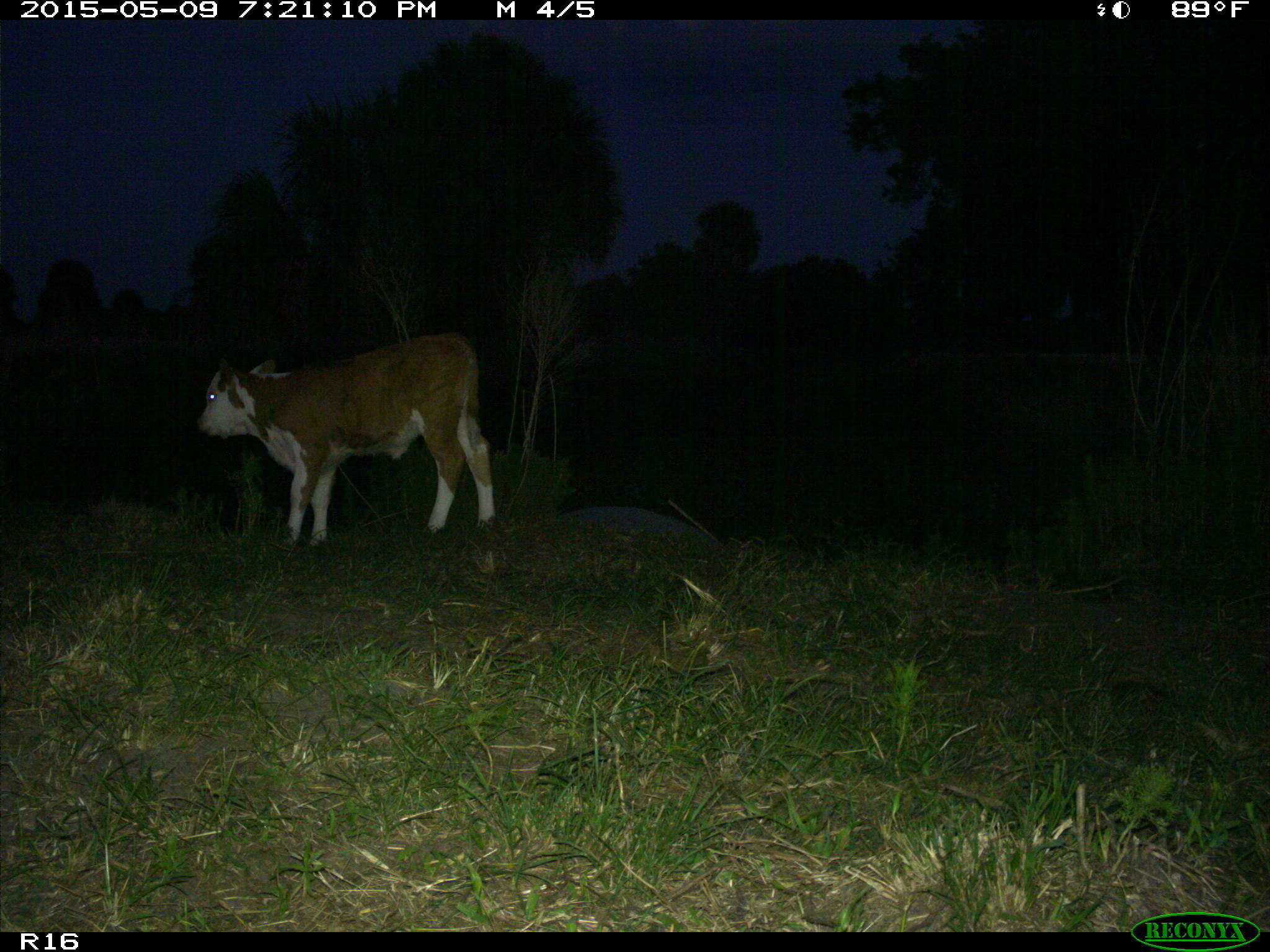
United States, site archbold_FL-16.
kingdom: Animalia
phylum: Chordata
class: Mammalia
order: Artiodactyla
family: Bovidae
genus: Bos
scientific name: Bos taurus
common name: domestic cow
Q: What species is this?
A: Bos taurus (domestic cow).